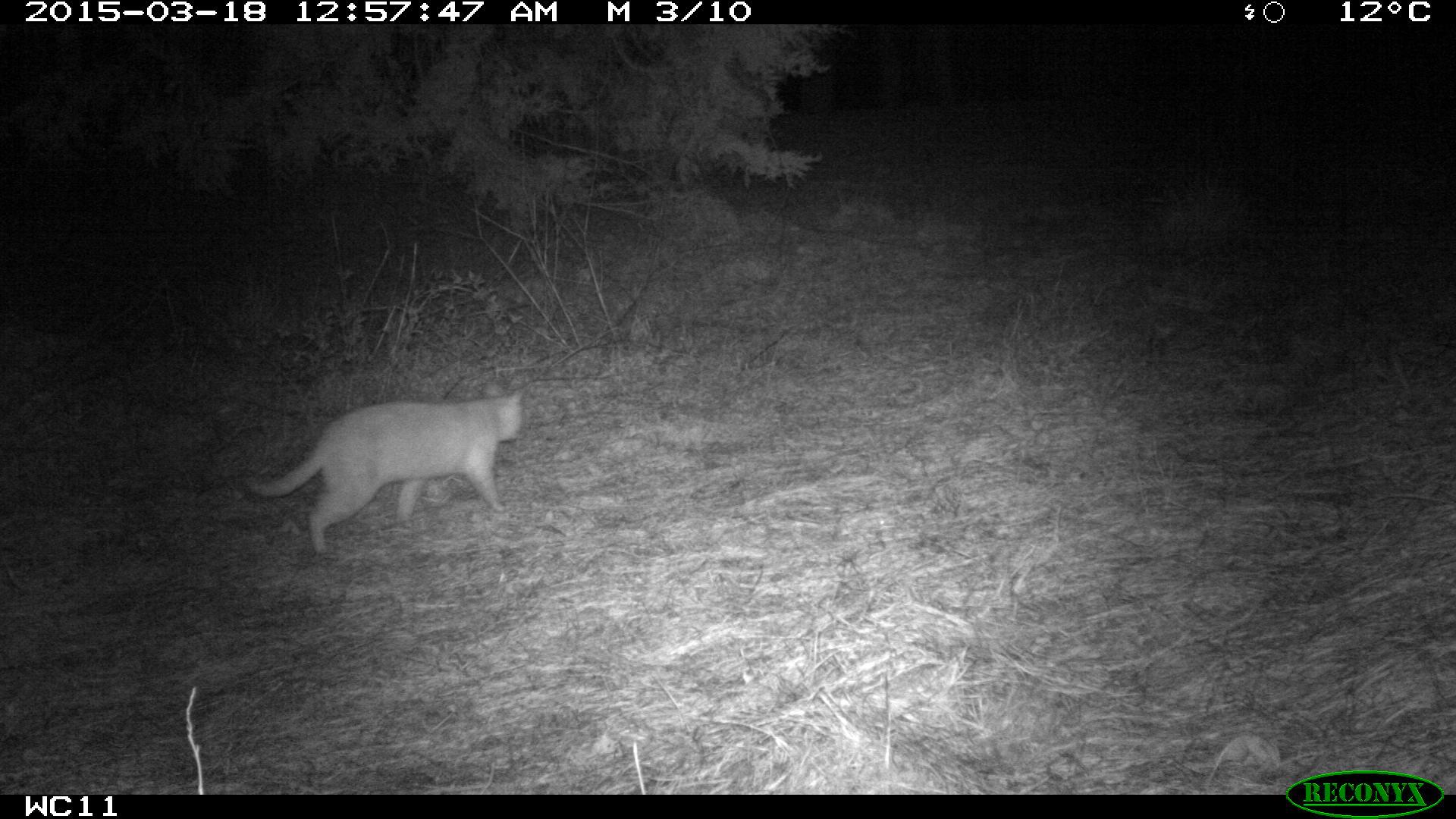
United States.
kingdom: Animalia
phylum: Chordata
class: Mammalia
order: Carnivora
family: Felidae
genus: Felis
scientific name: Felis catus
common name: domestic cat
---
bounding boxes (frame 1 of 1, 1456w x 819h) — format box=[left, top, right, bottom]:
Domestic Cat: box=[237, 385, 538, 557]